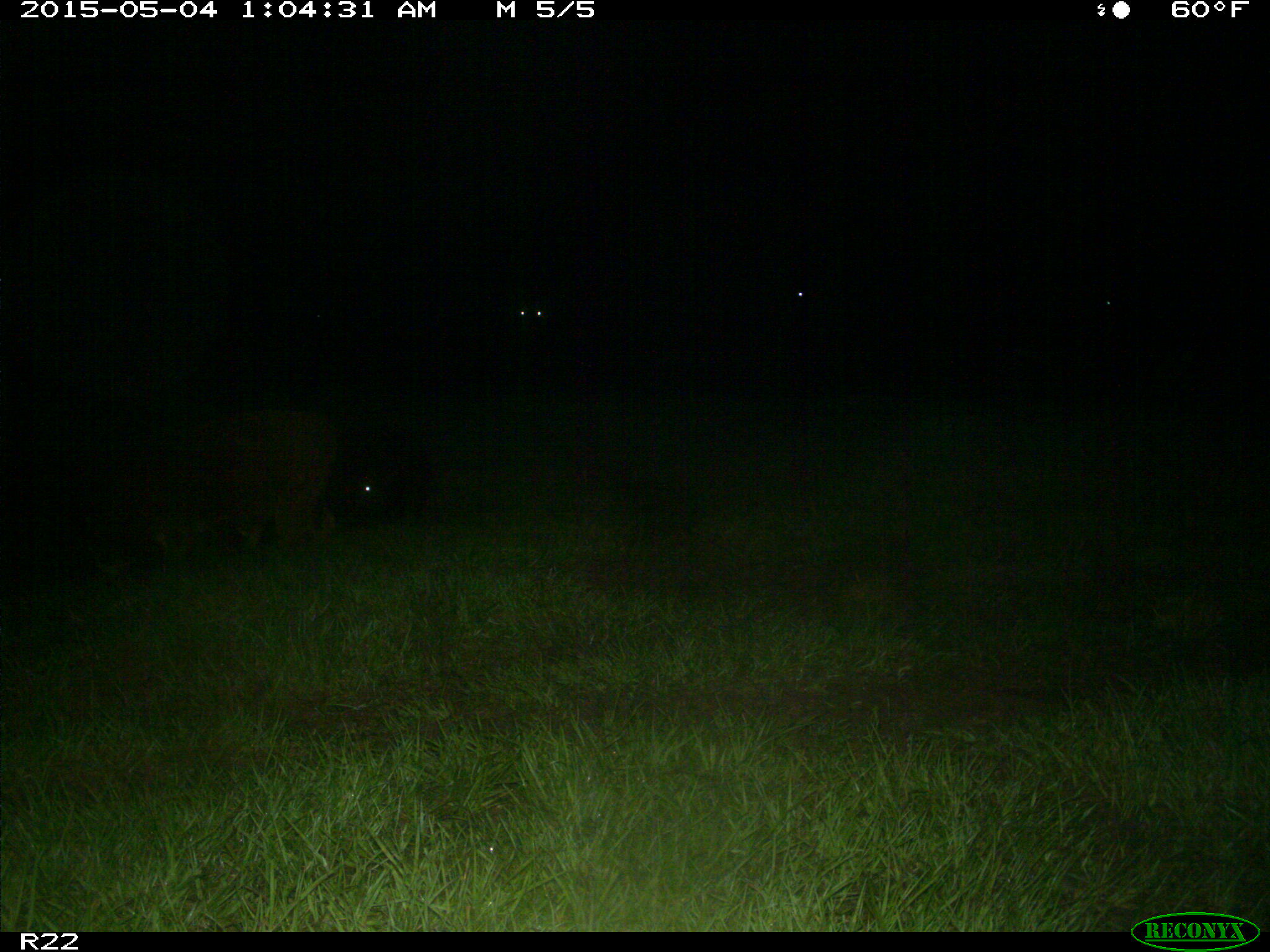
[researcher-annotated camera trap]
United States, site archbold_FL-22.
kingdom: Animalia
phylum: Chordata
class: Mammalia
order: Artiodactyla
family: Bovidae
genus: Bos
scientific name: Bos taurus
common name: domestic cow